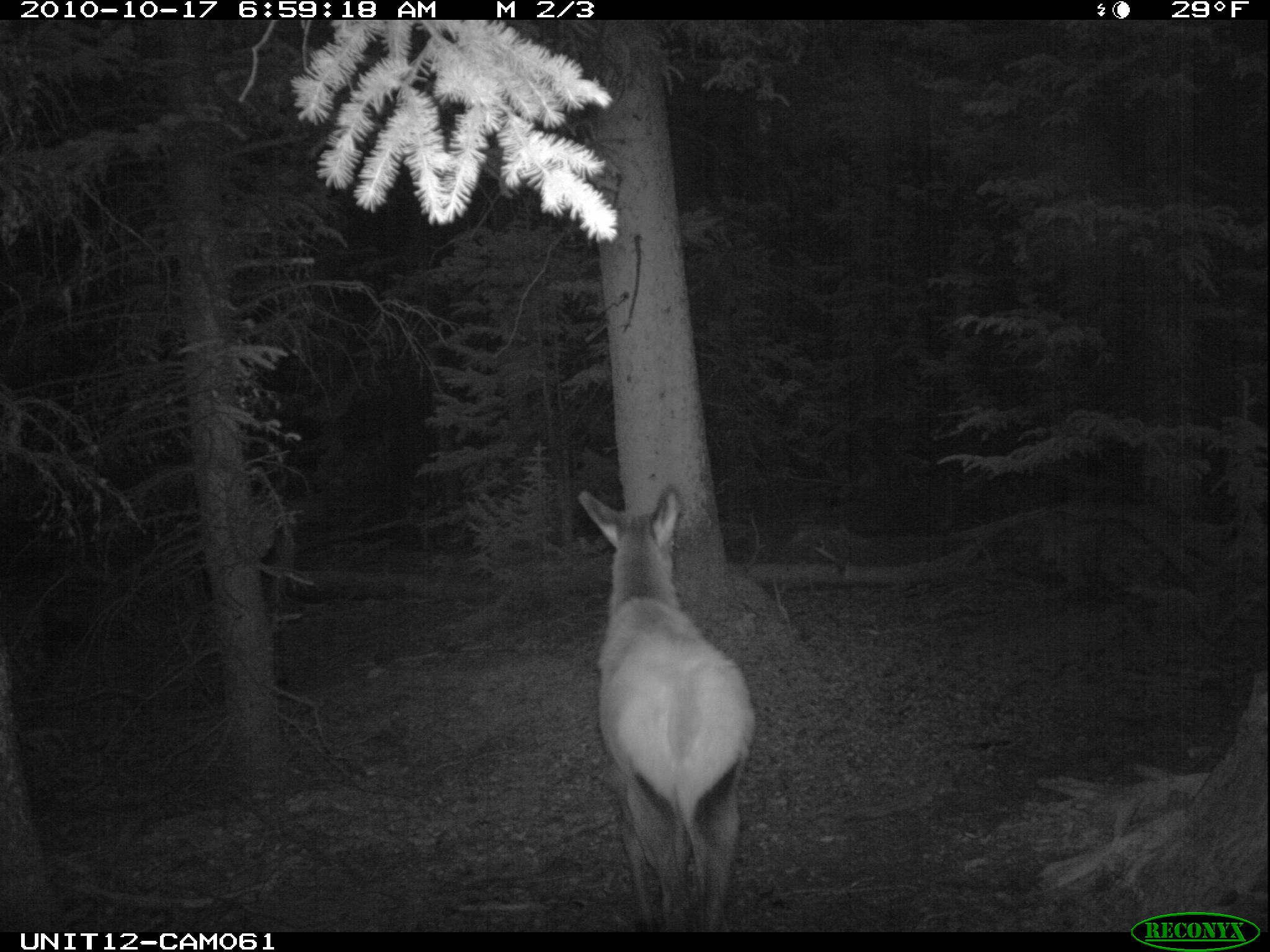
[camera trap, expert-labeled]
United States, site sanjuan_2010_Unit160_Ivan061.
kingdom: Animalia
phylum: Chordata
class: Mammalia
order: Artiodactyla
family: Cervidae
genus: Cervus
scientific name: Cervus elaphus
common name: red deer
Cervus elaphus (red deer).